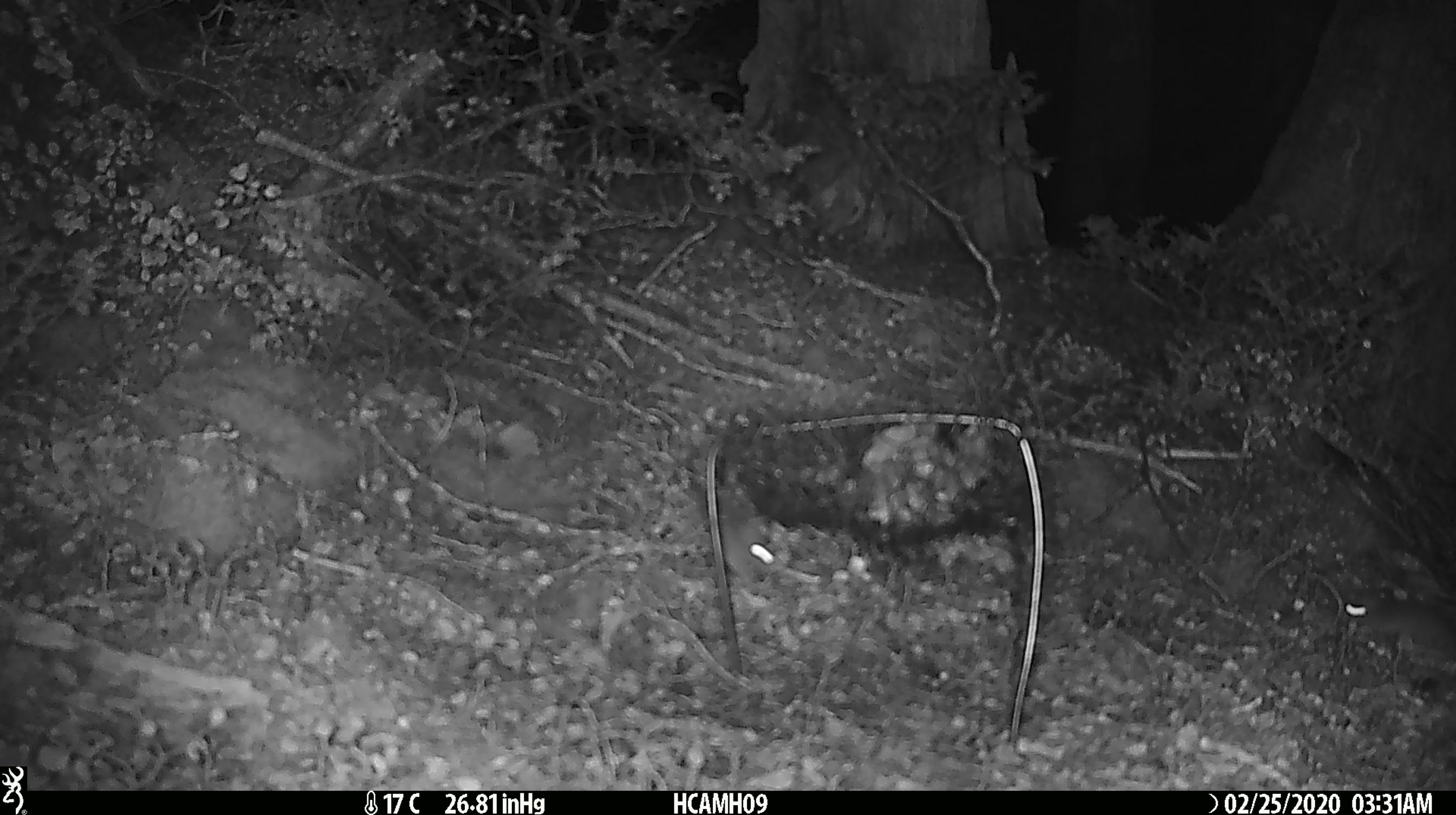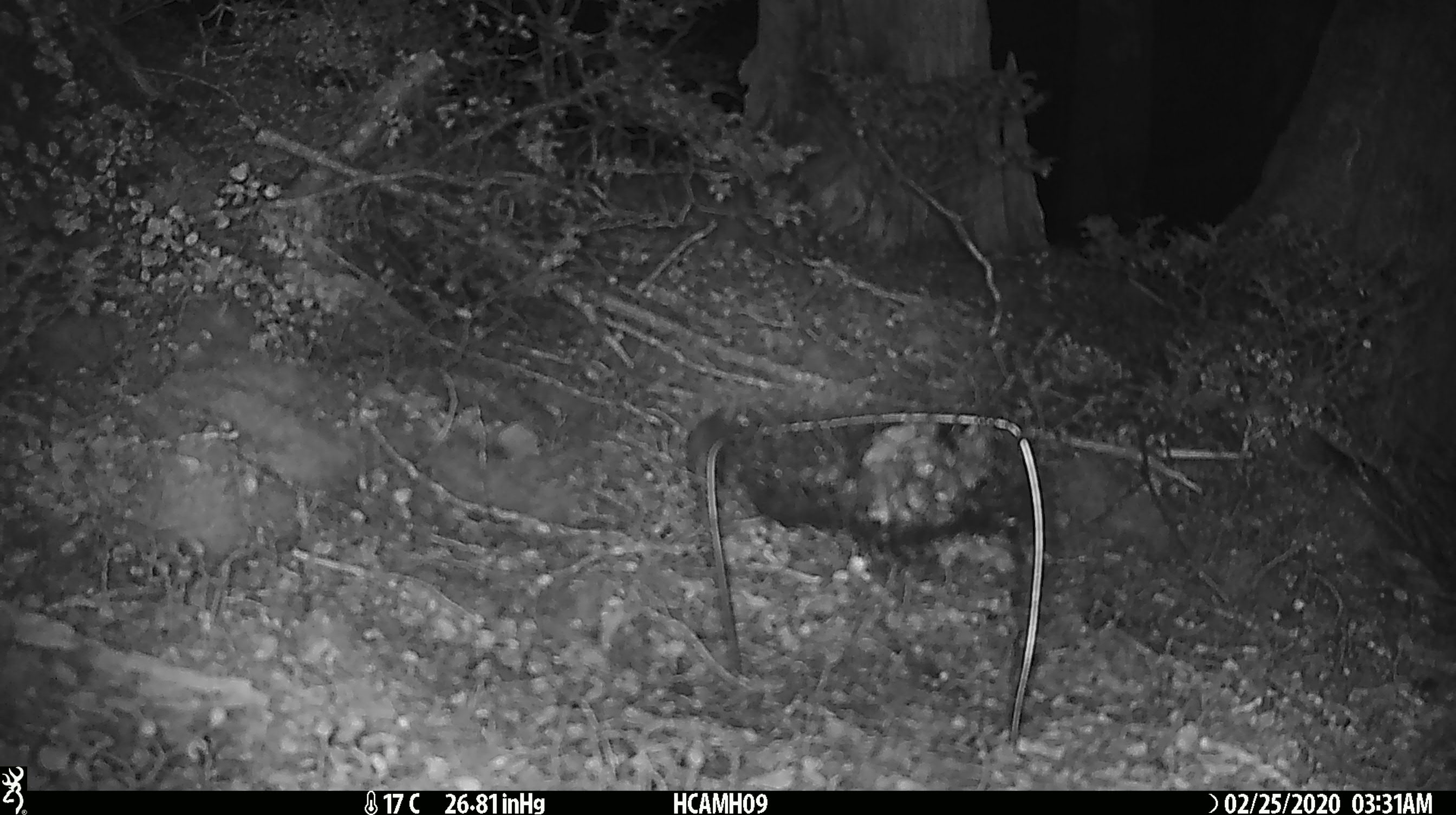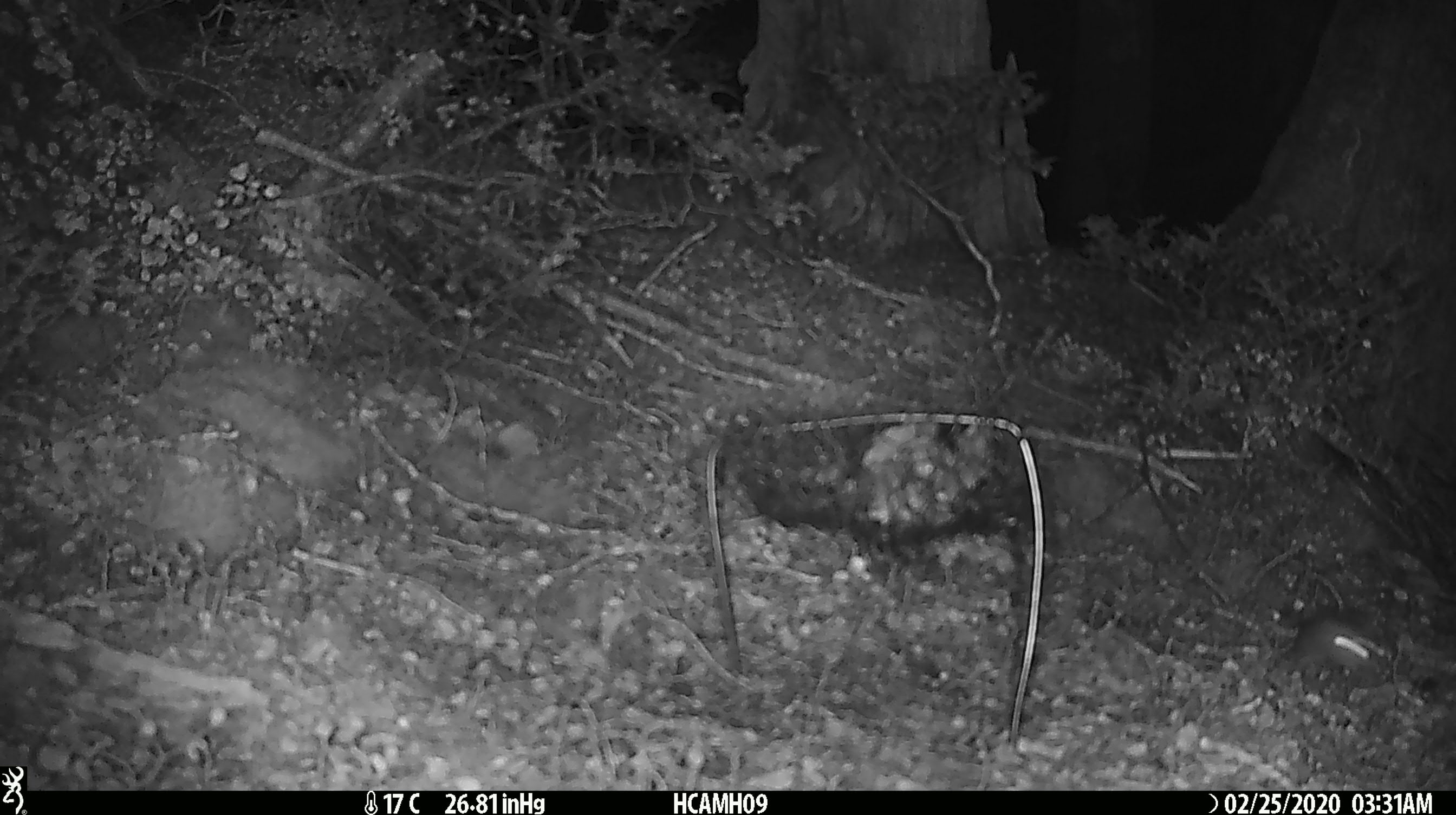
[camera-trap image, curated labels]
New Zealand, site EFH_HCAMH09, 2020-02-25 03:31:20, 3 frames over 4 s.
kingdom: Animalia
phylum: Chordata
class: Mammalia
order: Rodentia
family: Muridae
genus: Mus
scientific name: Mus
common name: mouse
Mouse (Mus).